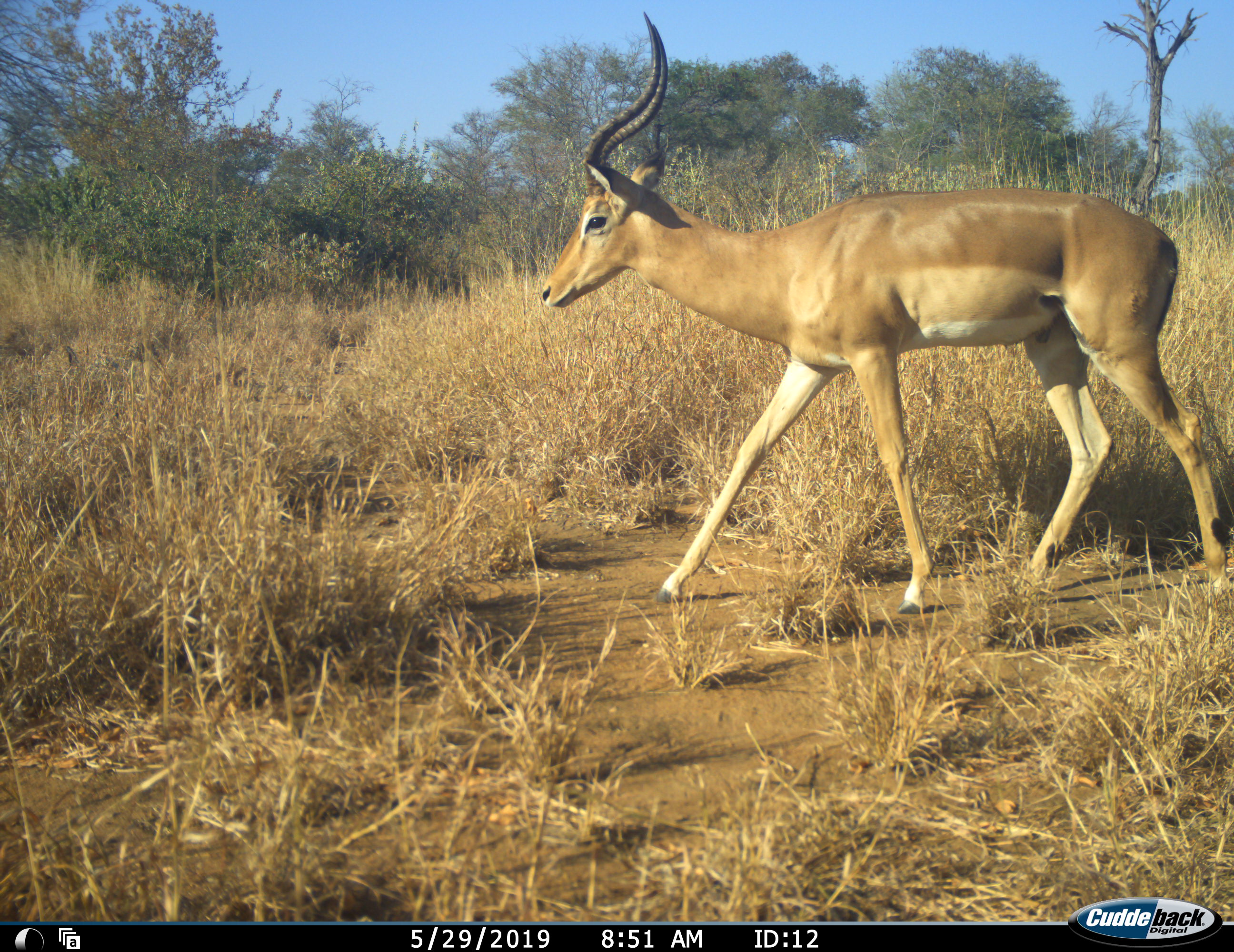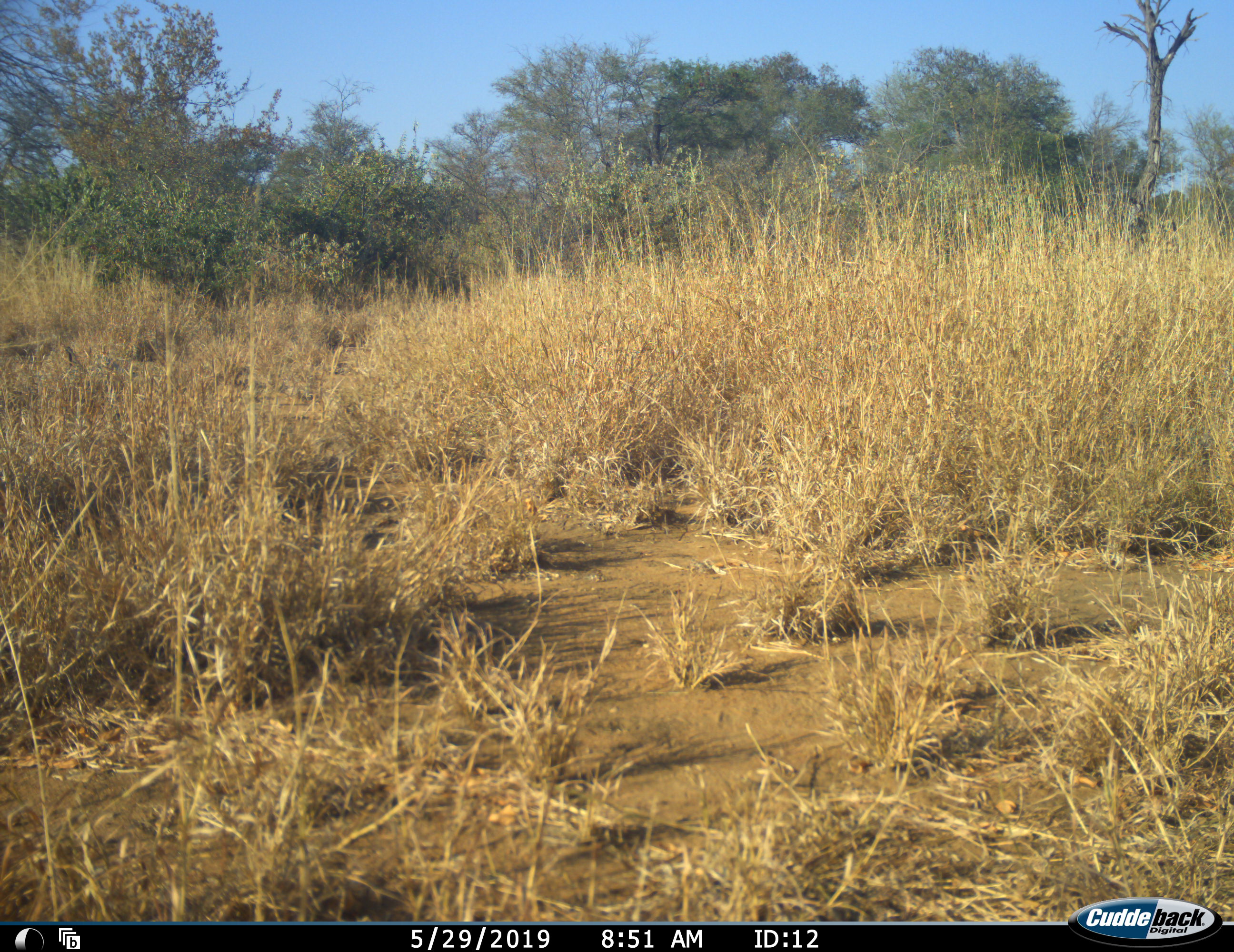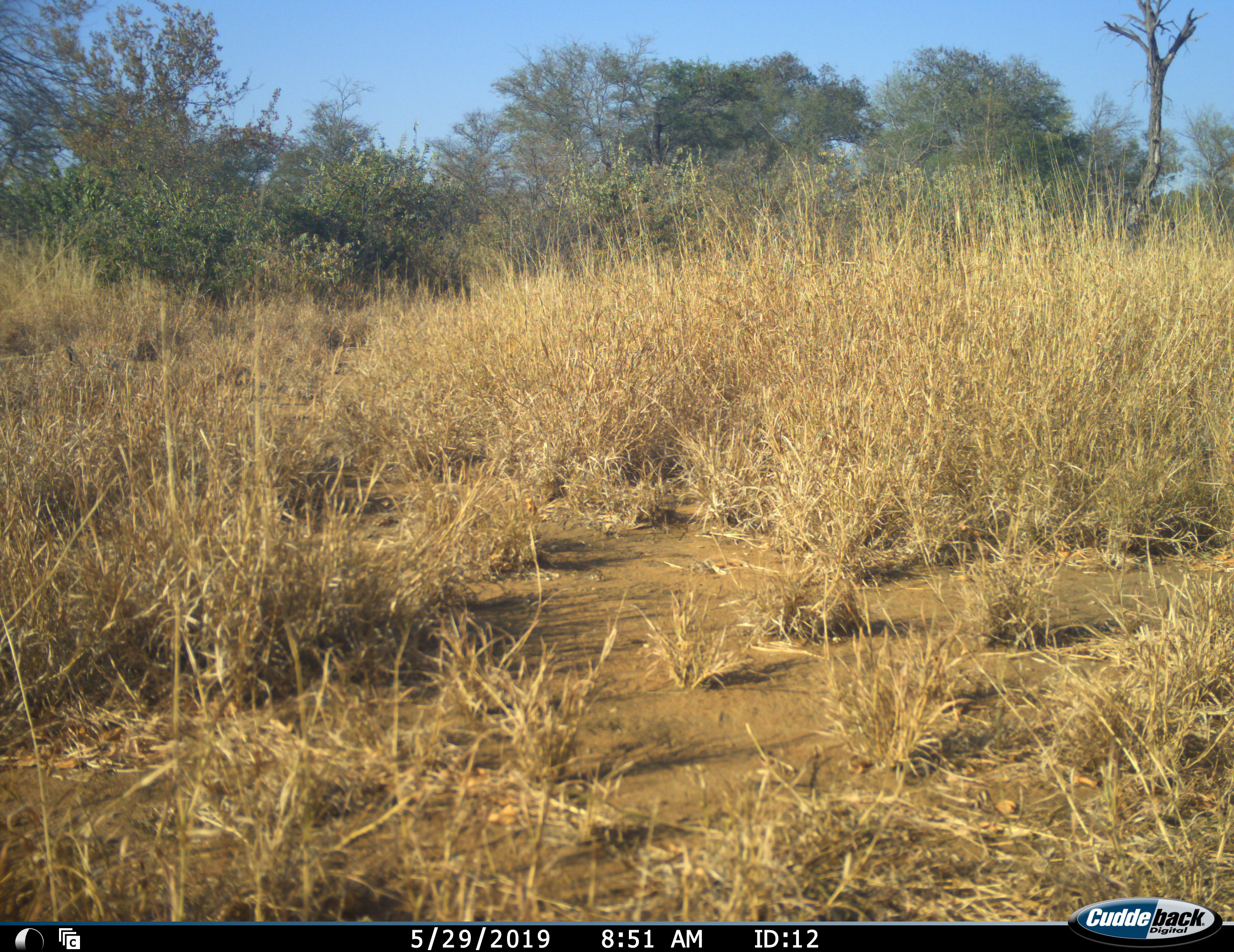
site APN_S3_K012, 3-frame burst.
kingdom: Animalia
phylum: Chordata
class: Mammalia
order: Artiodactyla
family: Bovidae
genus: Aepyceros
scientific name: Aepyceros melampus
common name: impala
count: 1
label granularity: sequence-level